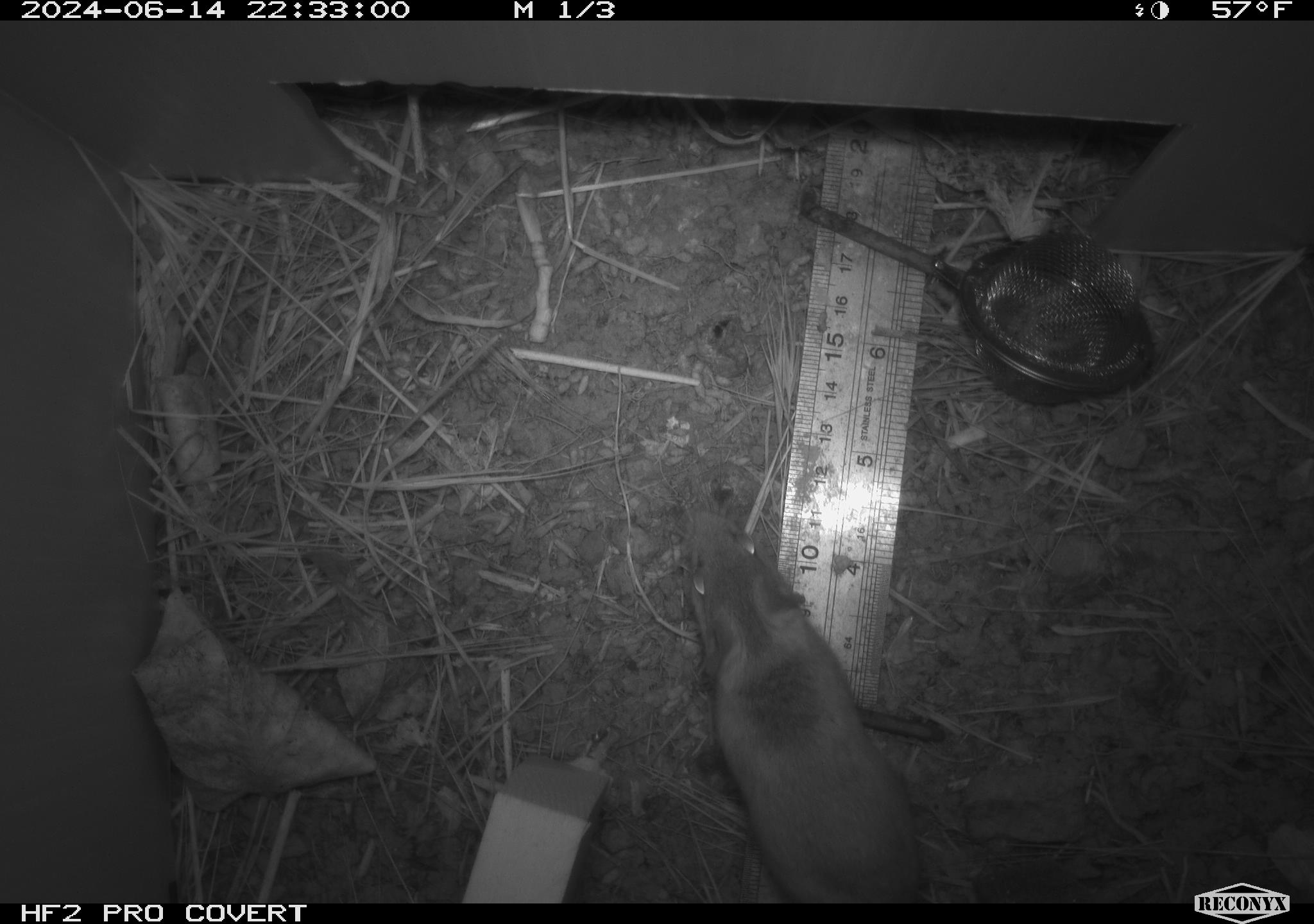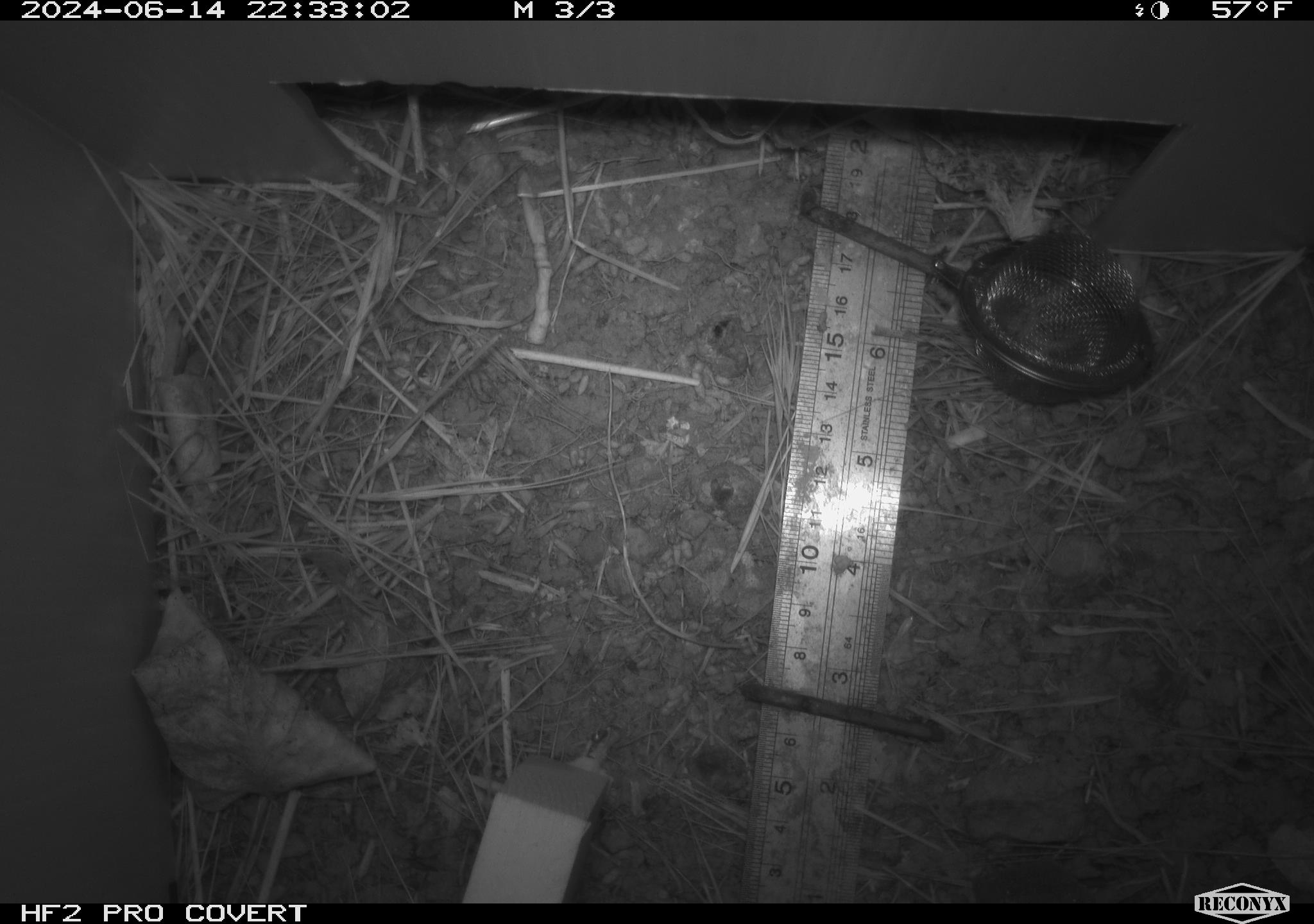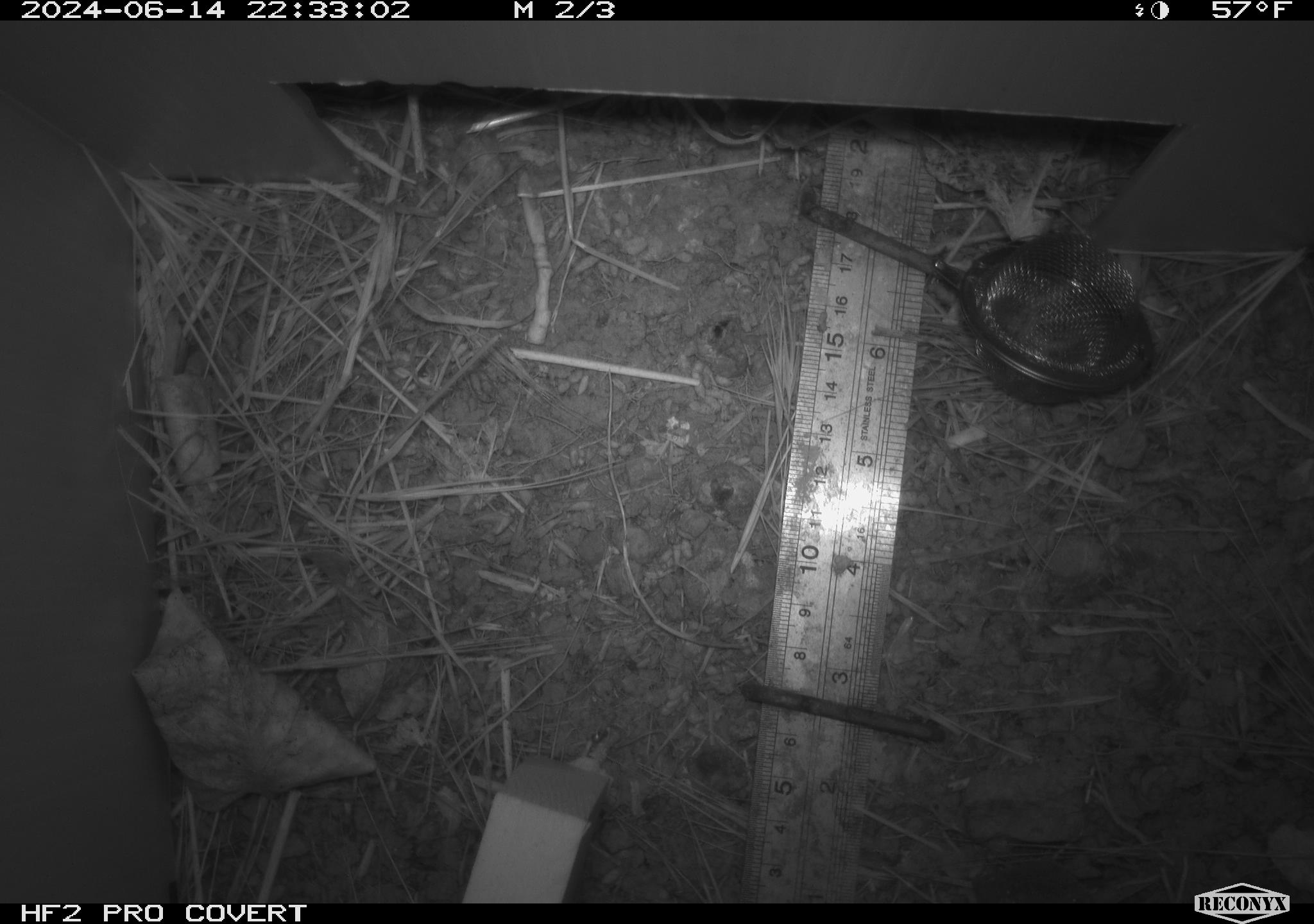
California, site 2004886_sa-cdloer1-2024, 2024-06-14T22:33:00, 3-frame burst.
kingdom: Animalia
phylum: Chordata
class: Mammalia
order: Rodentia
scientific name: Rodentia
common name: mouse species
Mouse species (Rodentia).